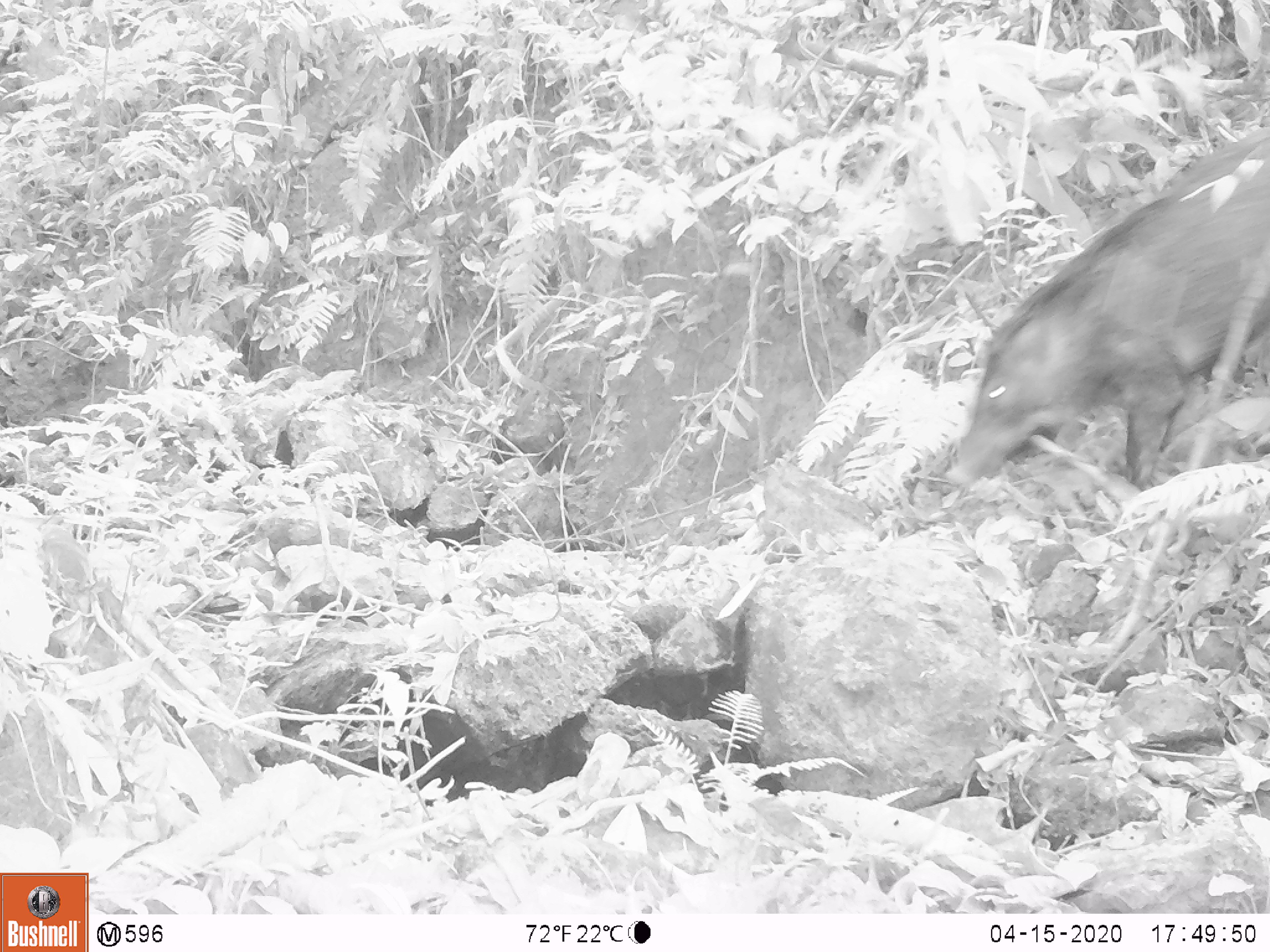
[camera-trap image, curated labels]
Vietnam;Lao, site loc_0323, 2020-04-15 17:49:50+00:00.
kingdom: Animalia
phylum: Chordata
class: Mammalia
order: Artiodactyla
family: Suidae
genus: Sus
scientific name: Sus scrofa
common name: eurasian wild pig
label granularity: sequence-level